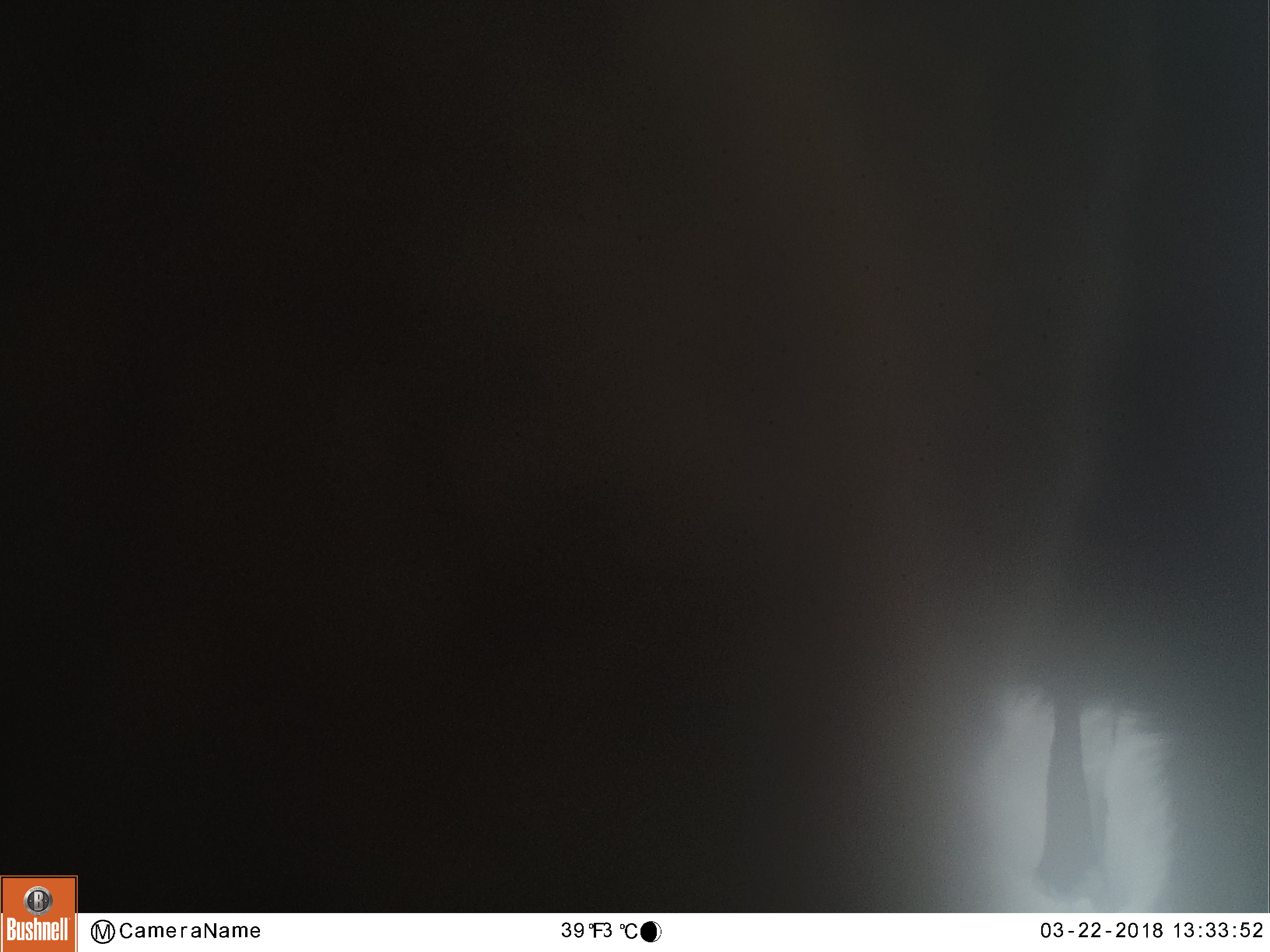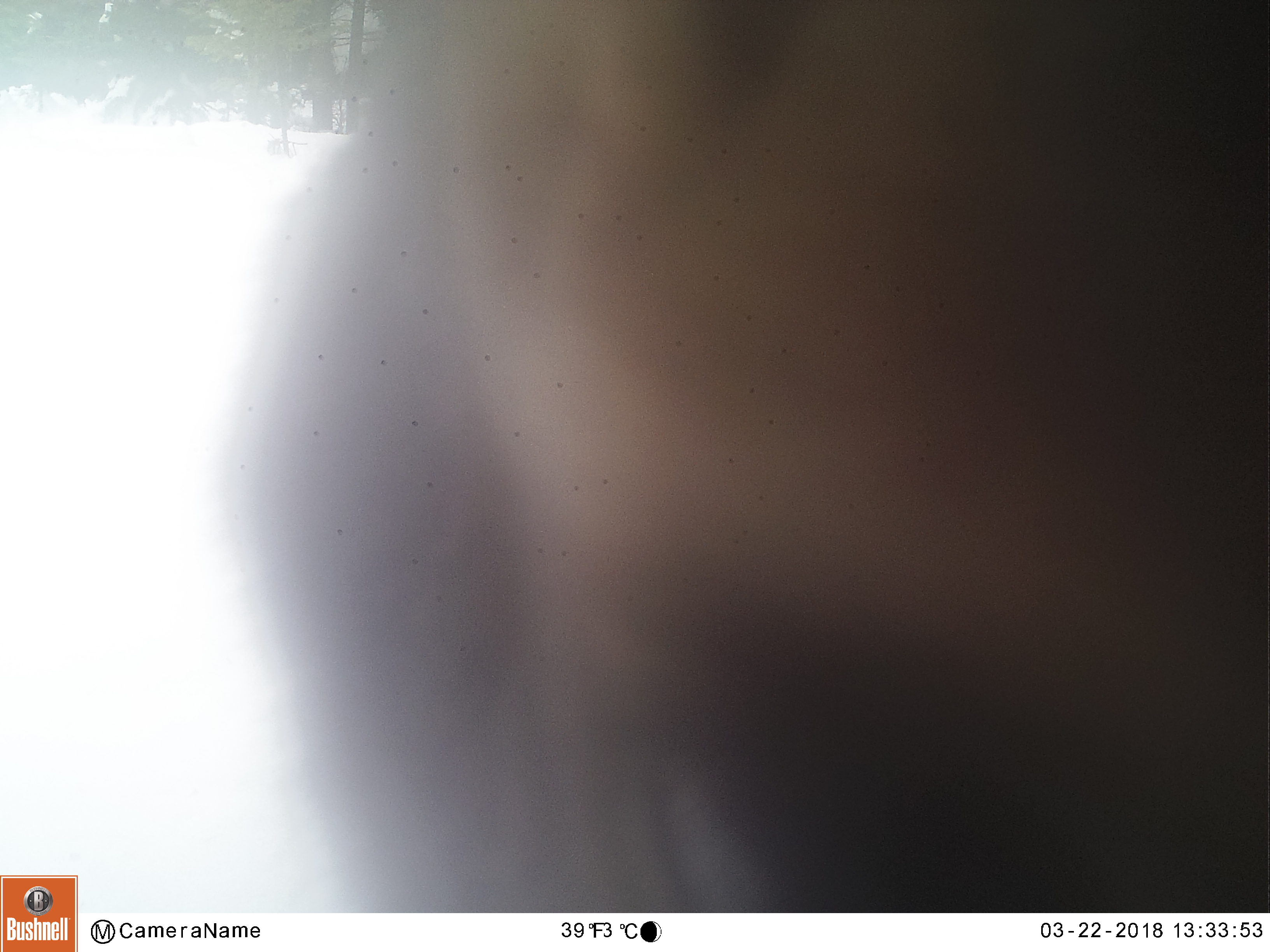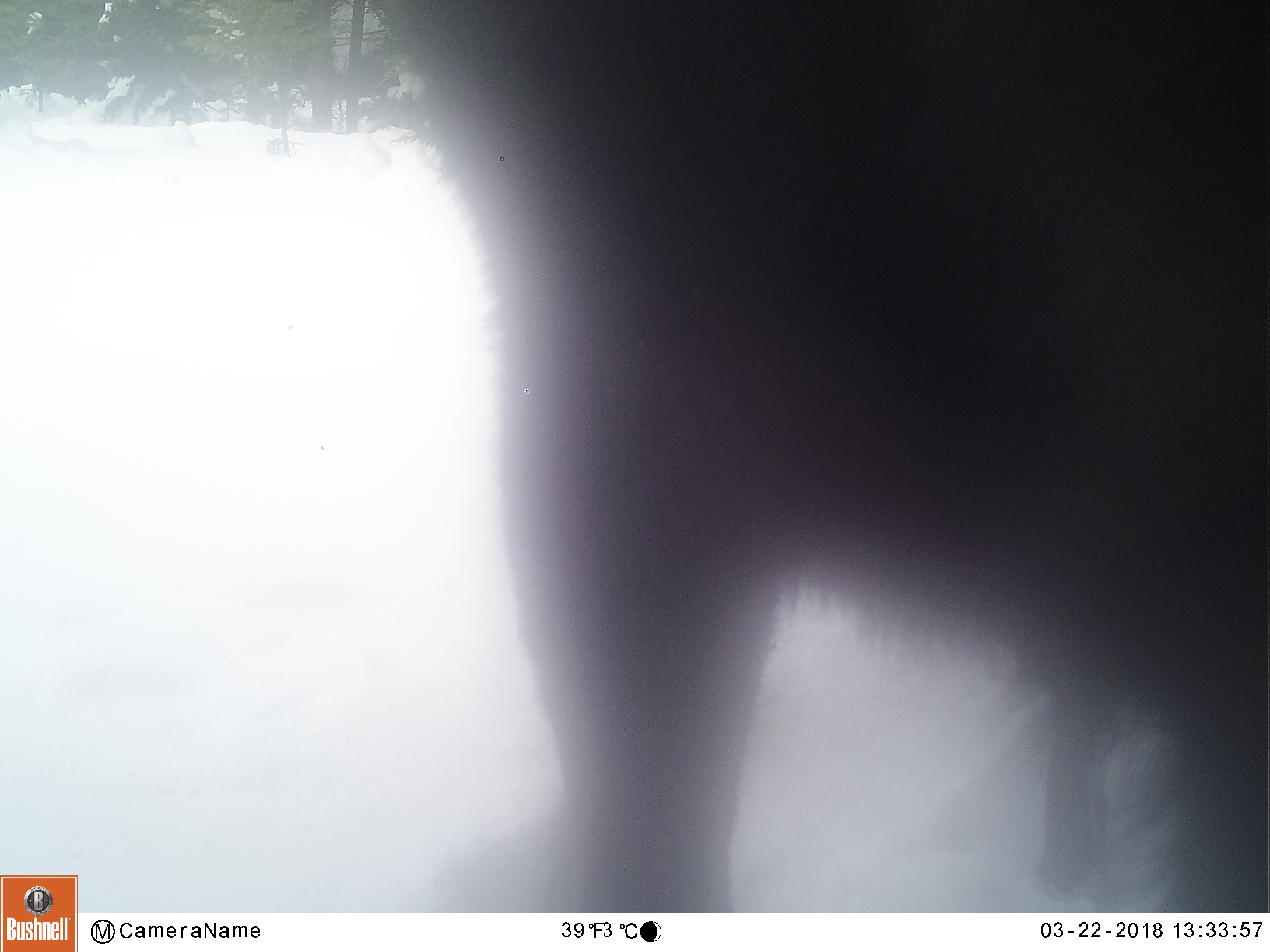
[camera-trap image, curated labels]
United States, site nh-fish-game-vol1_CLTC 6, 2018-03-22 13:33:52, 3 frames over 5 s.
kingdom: Animalia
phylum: Chordata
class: Mammalia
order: Artiodactyla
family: Cervidae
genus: Alces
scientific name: Alces alces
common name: moose